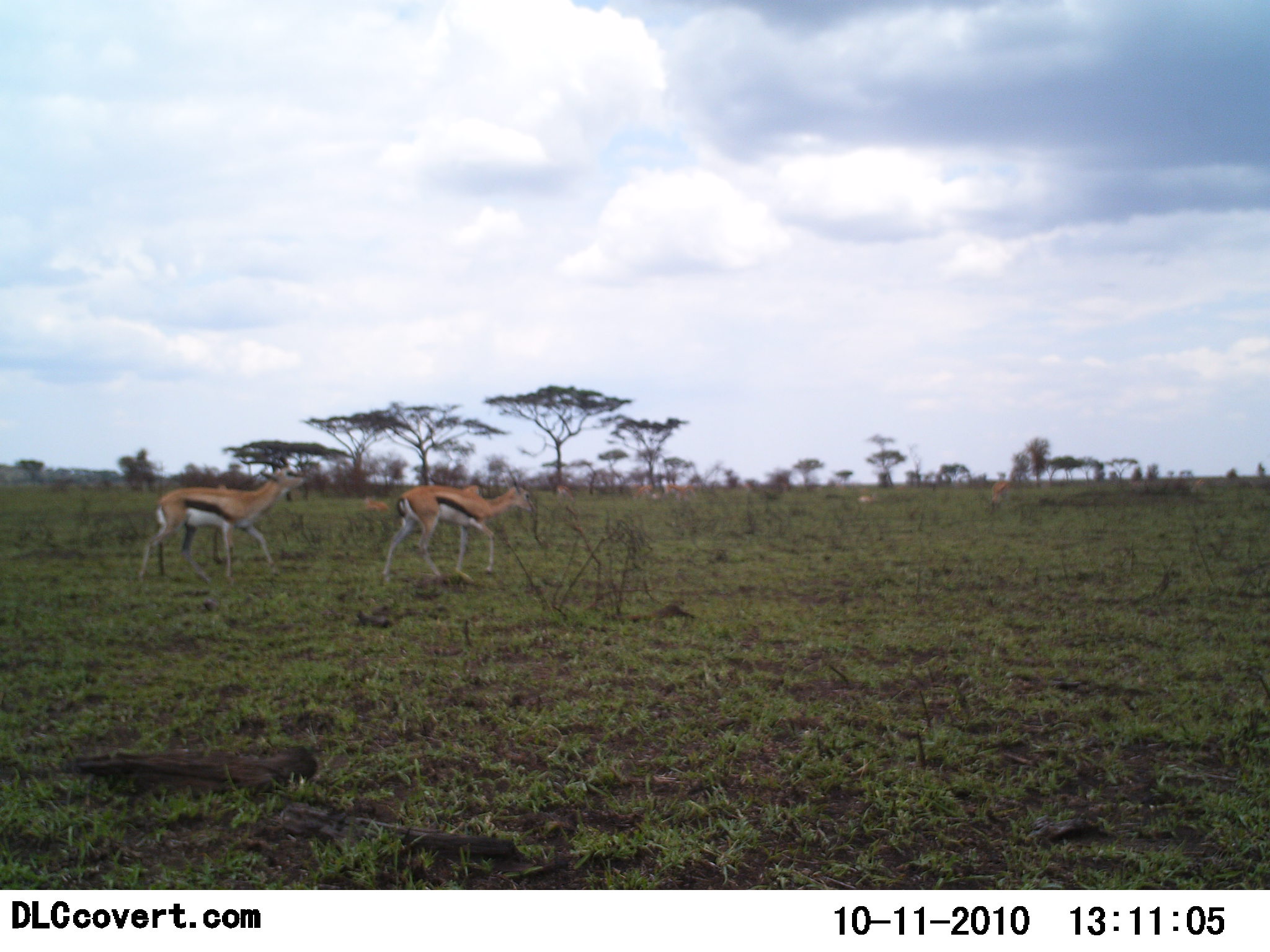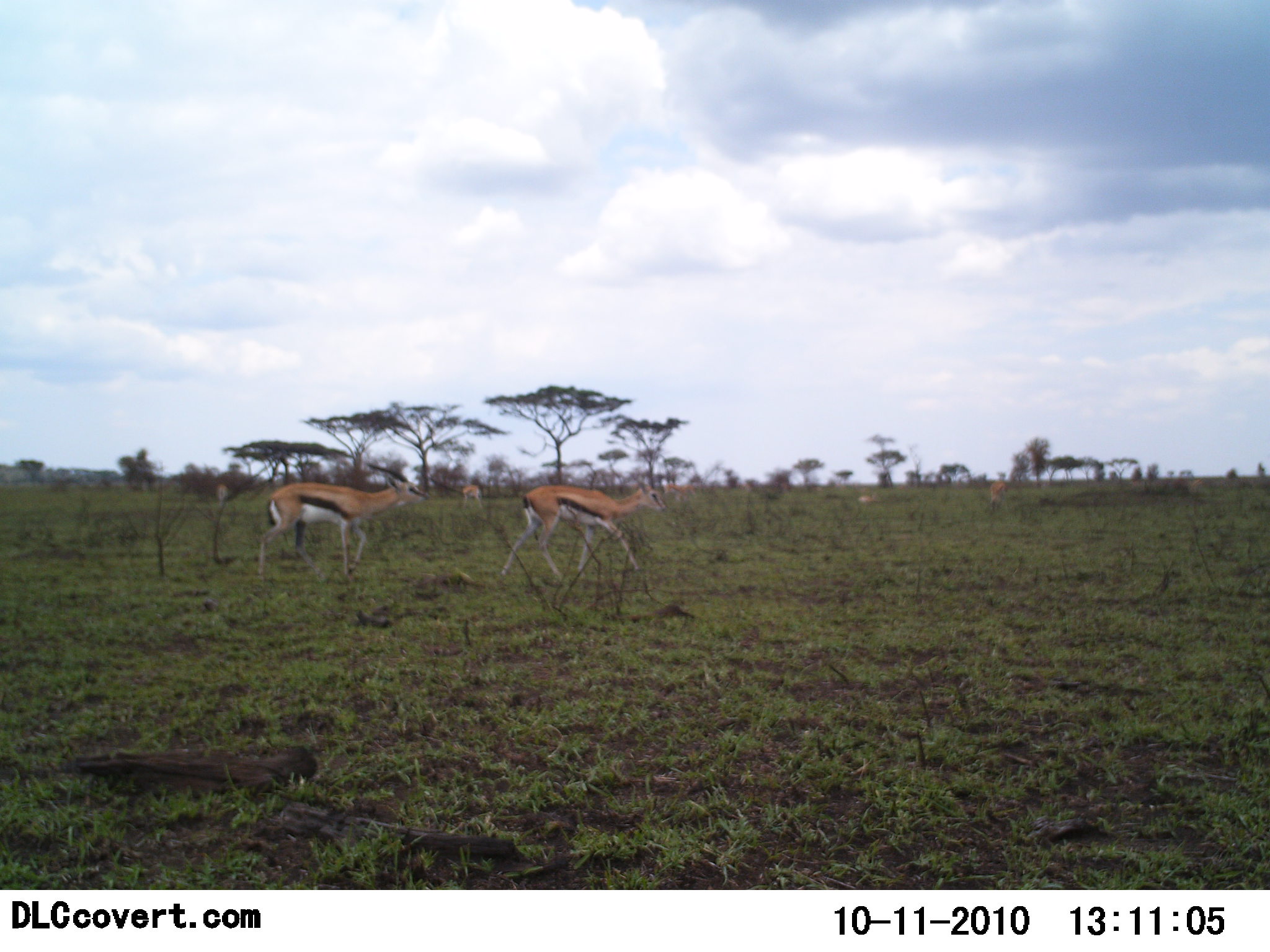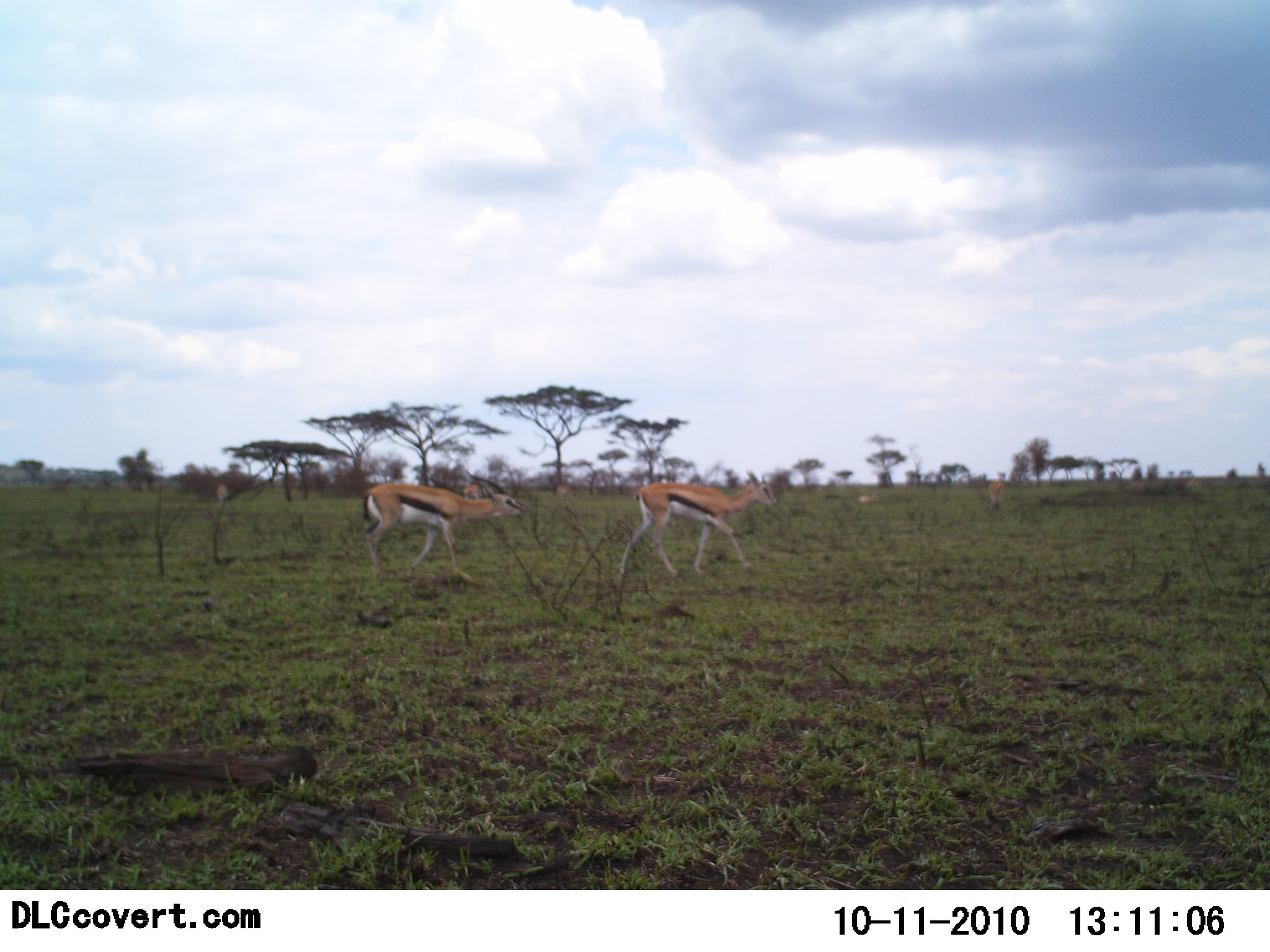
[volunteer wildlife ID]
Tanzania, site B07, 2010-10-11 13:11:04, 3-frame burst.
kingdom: Animalia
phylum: Chordata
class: Mammalia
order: Artiodactyla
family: Bovidae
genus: Eudorcas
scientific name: Eudorcas thomsonii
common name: thomson's gazelle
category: gazellethomsons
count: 2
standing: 25%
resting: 0%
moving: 100%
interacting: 0%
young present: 0%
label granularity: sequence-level